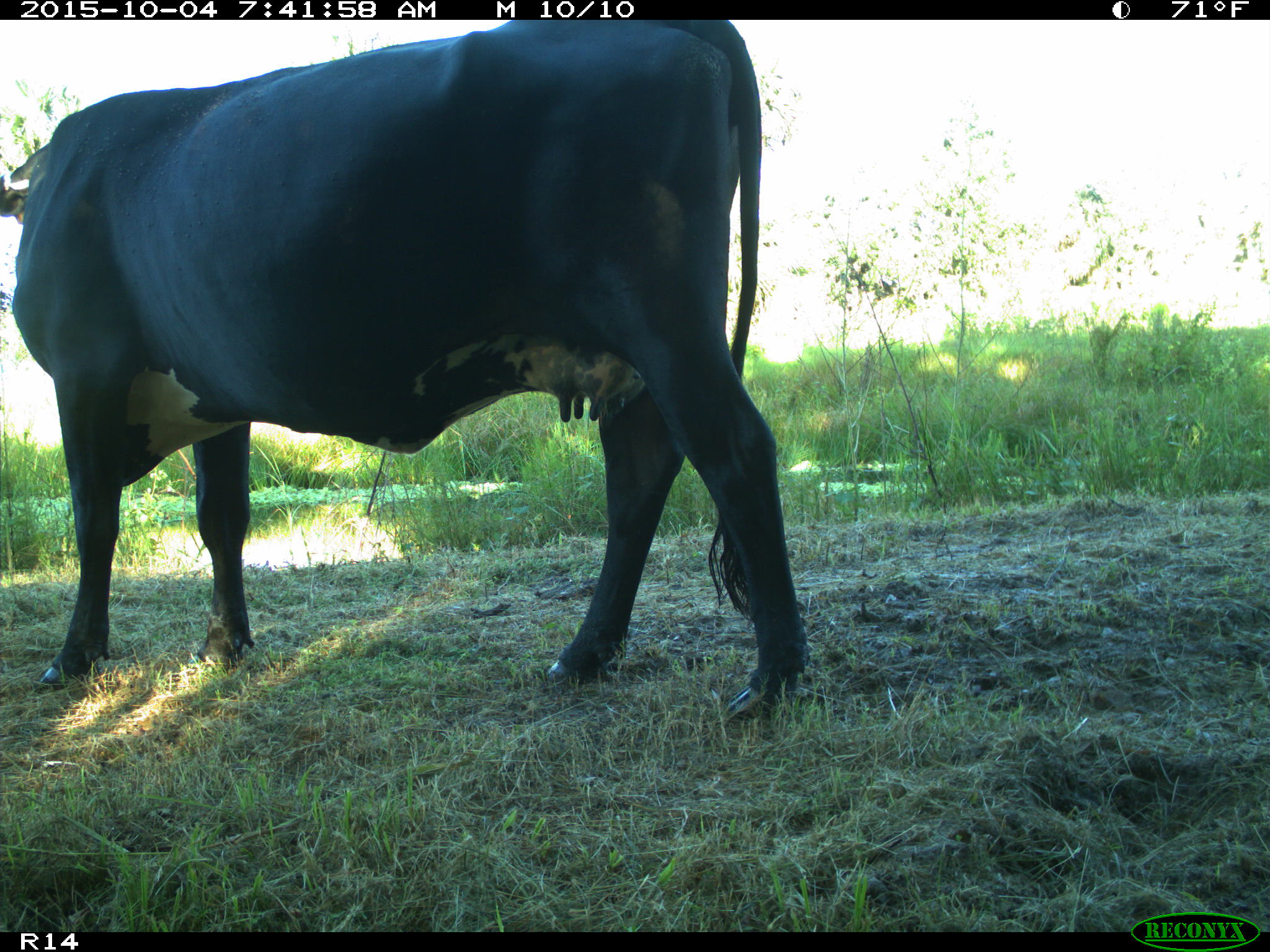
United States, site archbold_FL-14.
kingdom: Animalia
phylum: Chordata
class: Mammalia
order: Artiodactyla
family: Bovidae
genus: Bos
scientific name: Bos taurus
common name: domestic cow